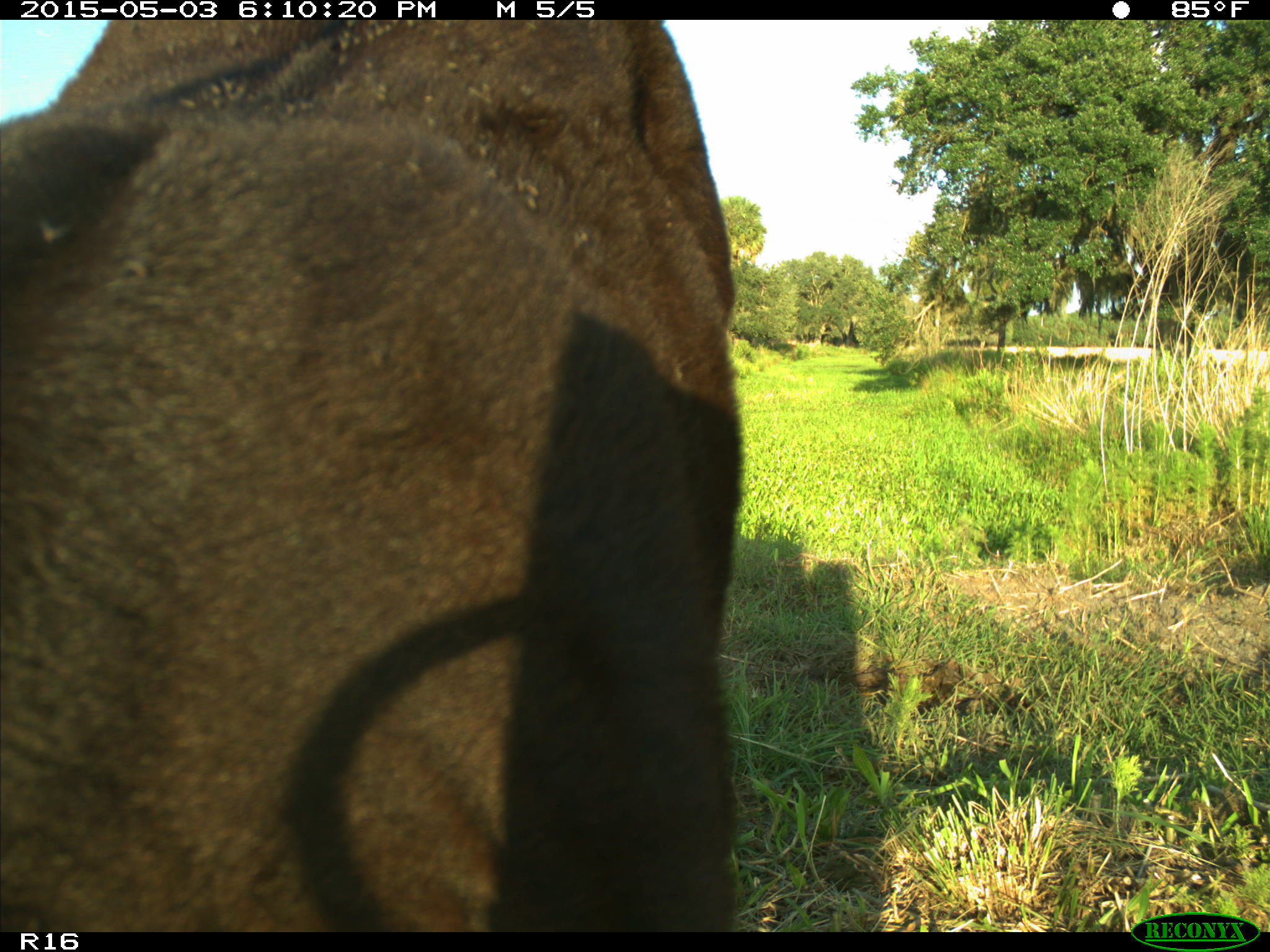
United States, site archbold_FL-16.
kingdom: Animalia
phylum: Chordata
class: Mammalia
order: Artiodactyla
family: Bovidae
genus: Bos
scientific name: Bos taurus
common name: domestic cow